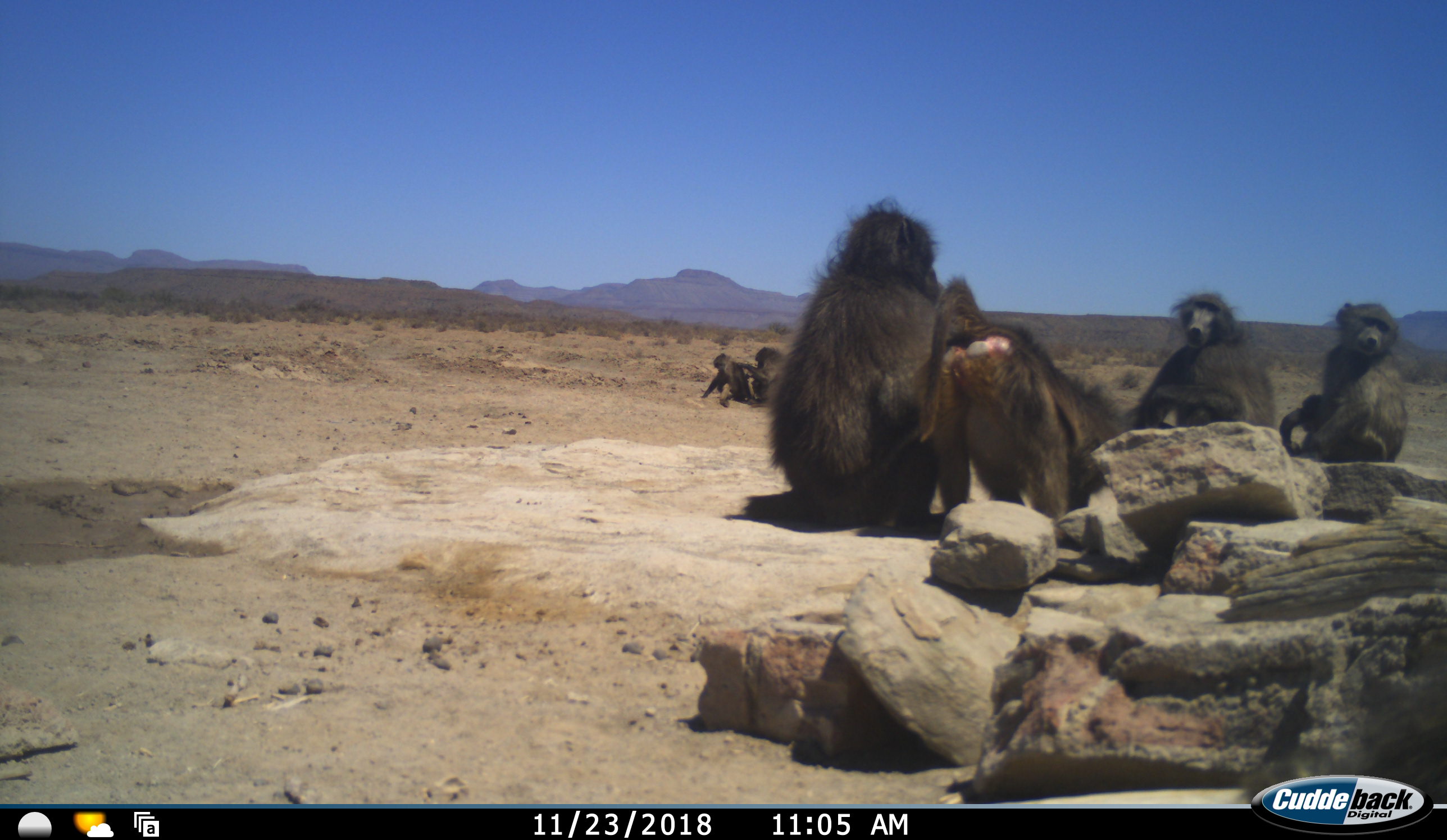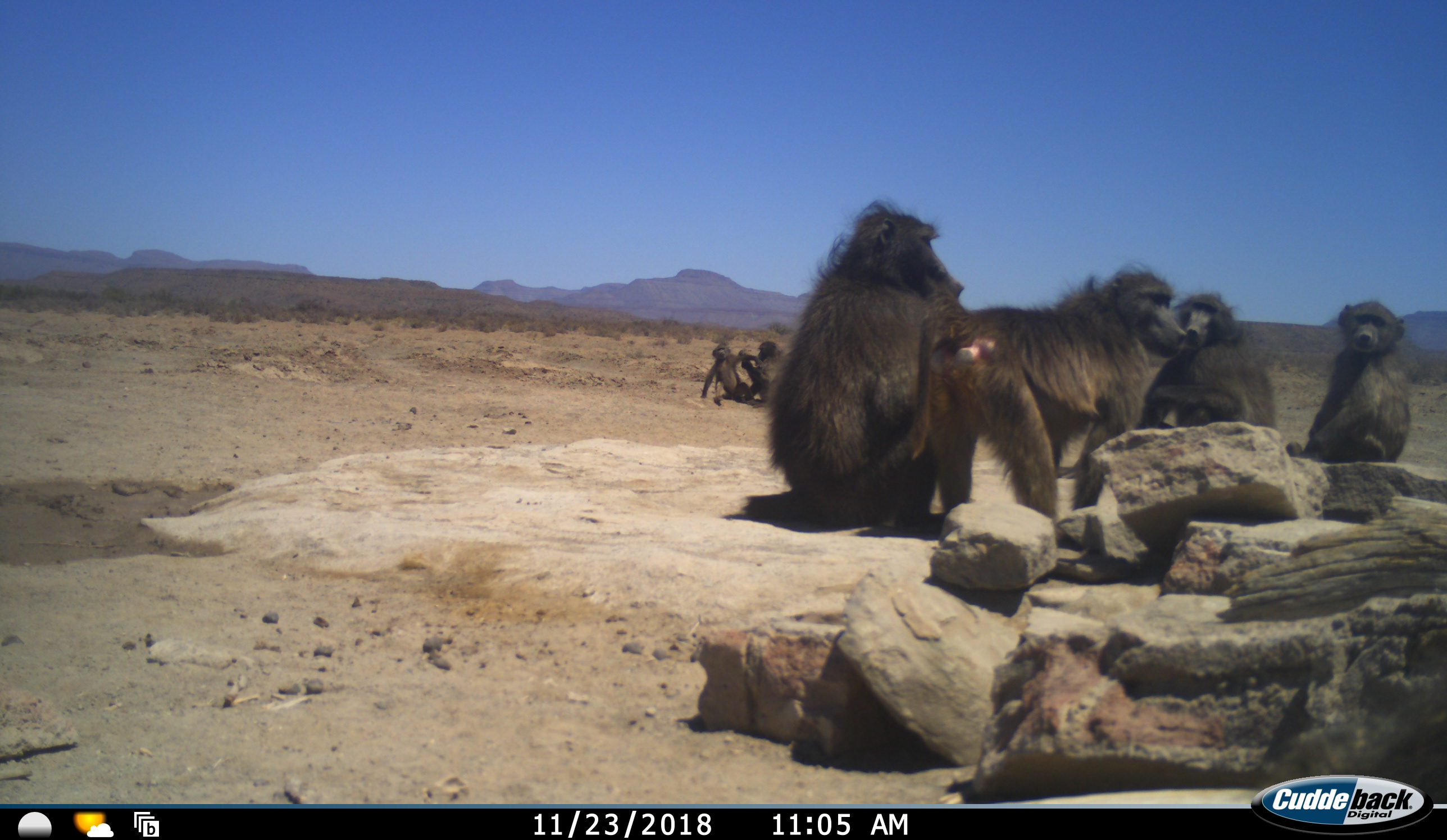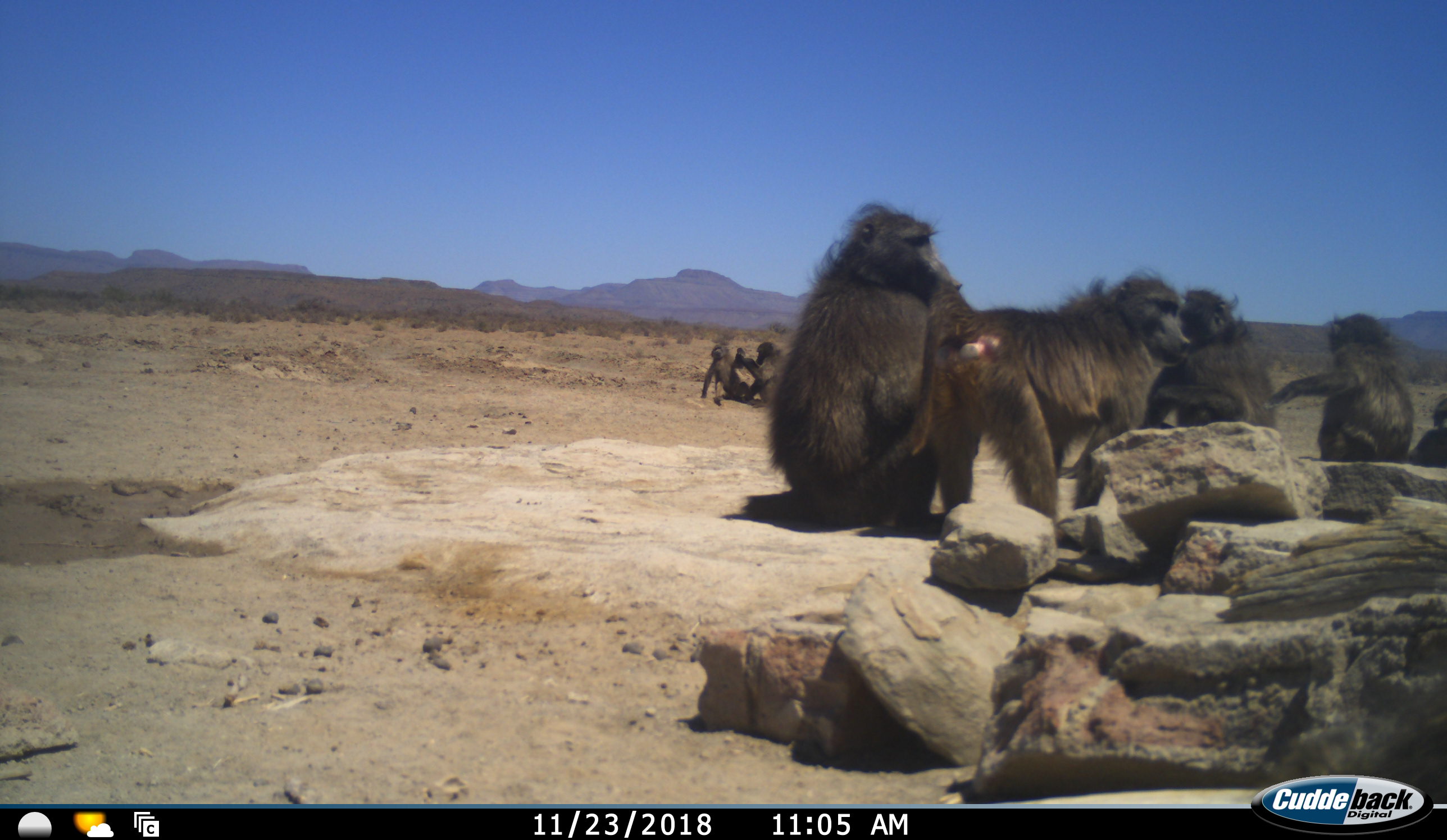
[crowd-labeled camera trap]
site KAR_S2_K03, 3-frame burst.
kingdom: Animalia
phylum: Chordata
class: Mammalia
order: Primates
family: Cercopithecidae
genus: Papio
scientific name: Papio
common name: baboon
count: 7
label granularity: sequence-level